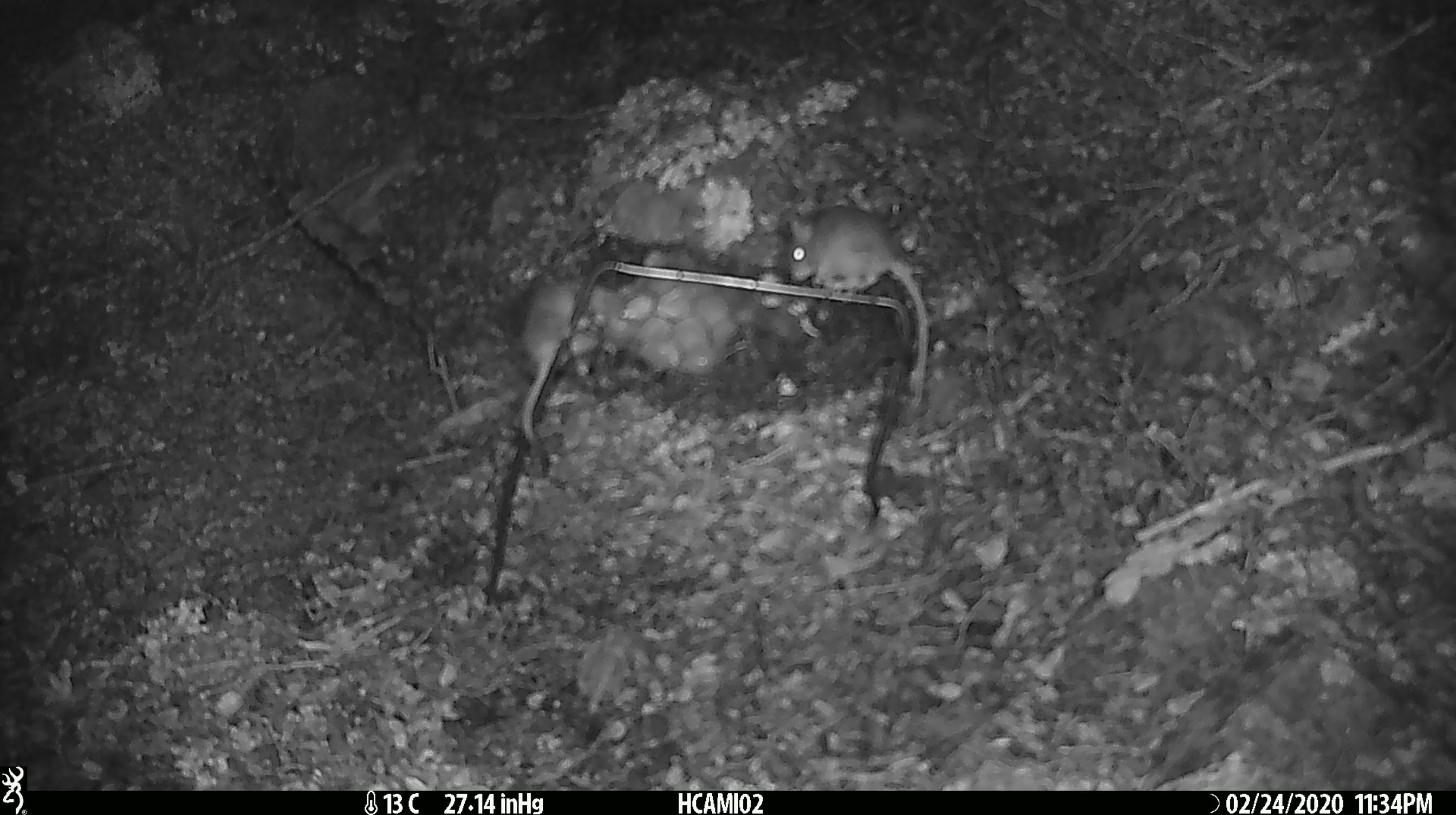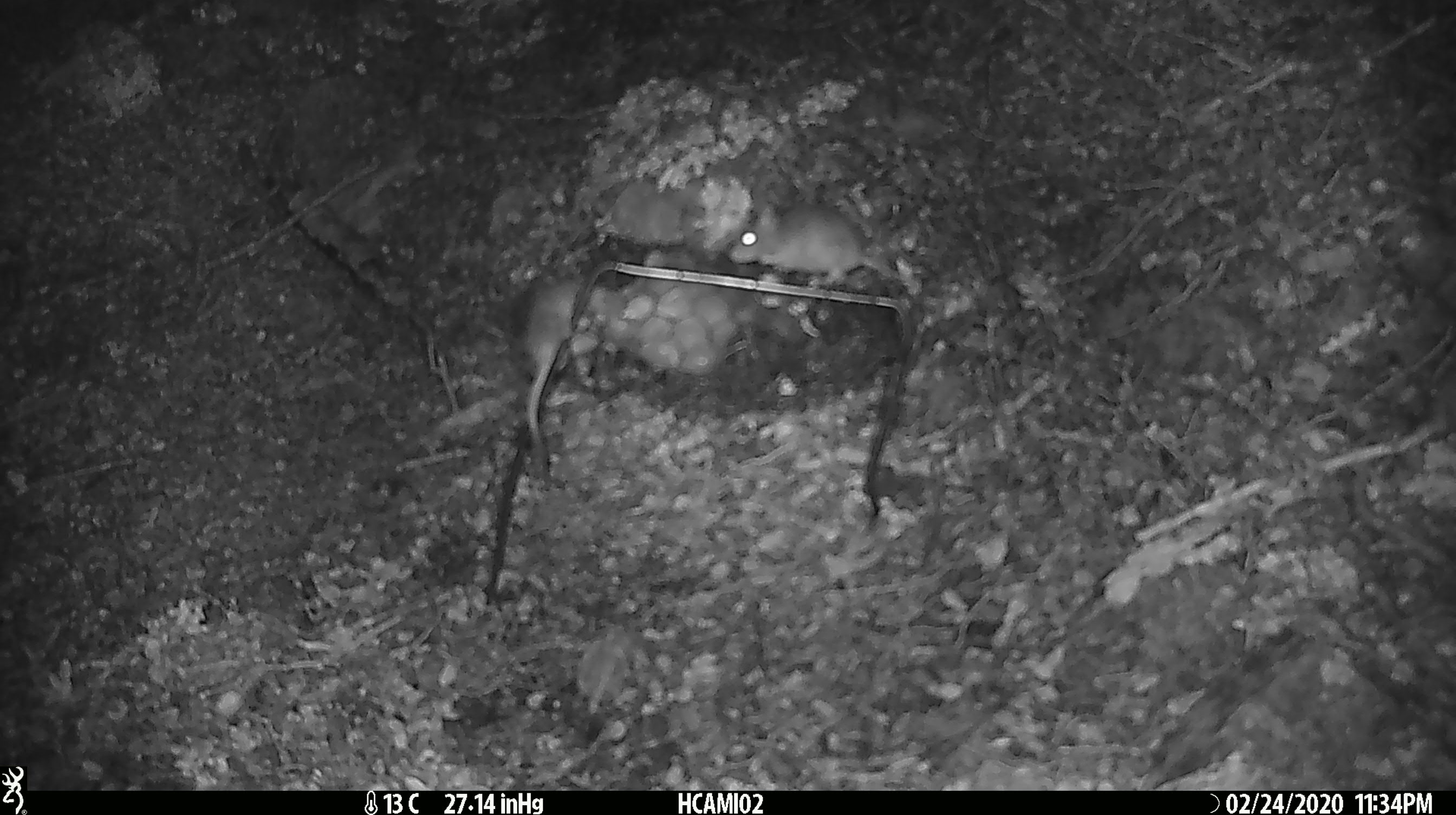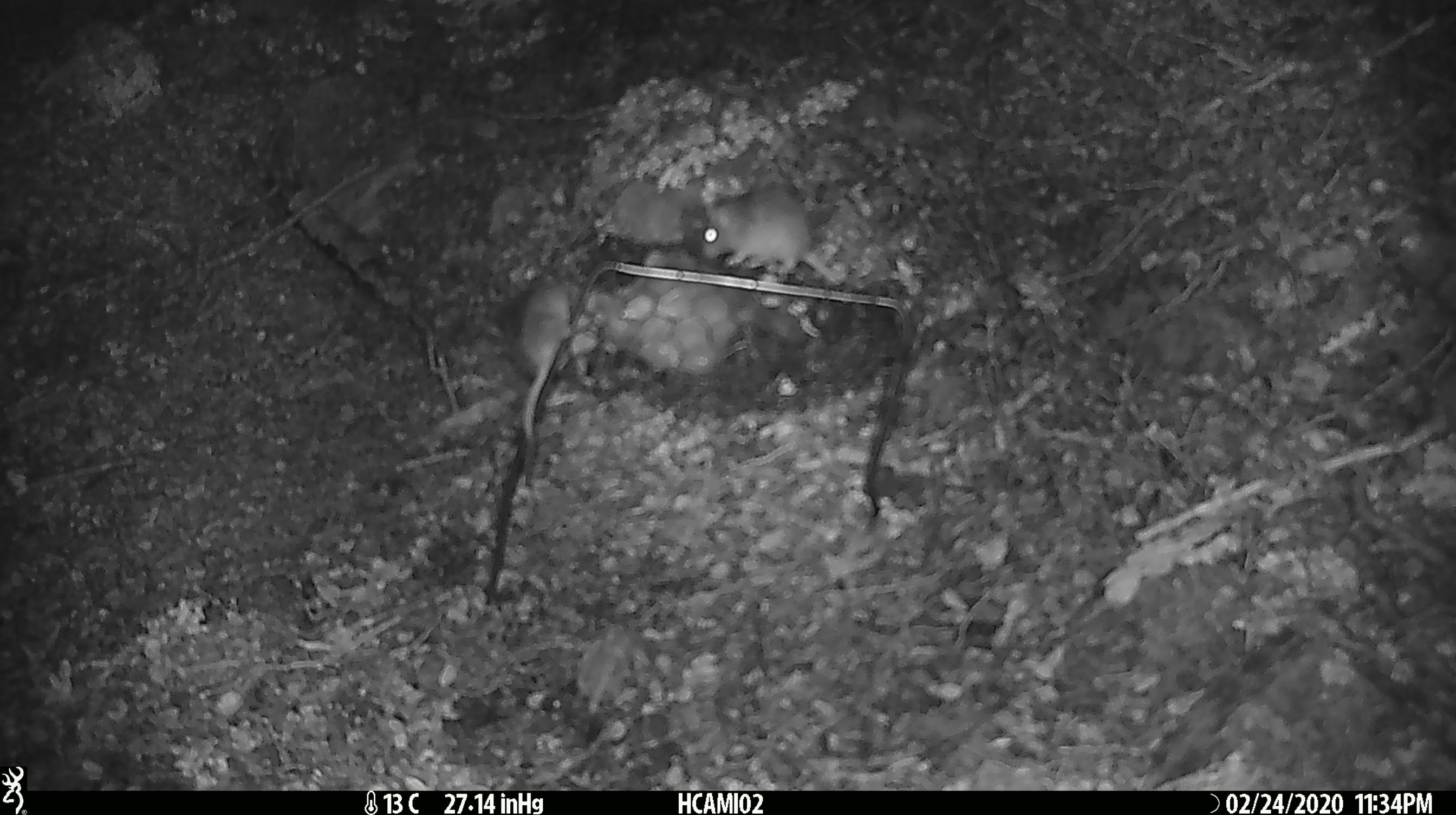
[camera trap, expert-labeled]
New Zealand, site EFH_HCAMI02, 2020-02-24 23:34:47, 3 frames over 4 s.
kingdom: Animalia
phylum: Chordata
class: Mammalia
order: Rodentia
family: Muridae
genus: Mus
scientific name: Mus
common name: mouse